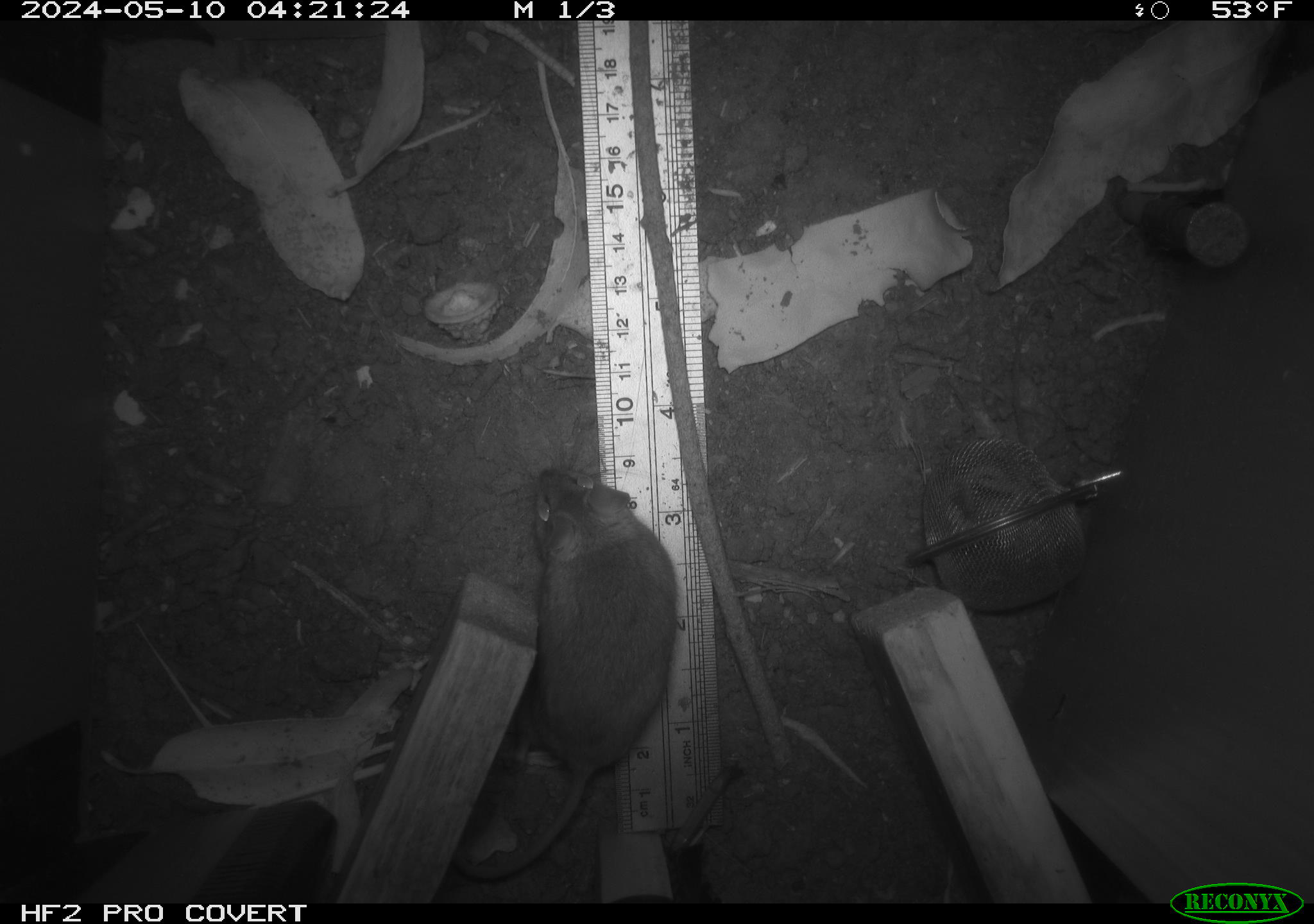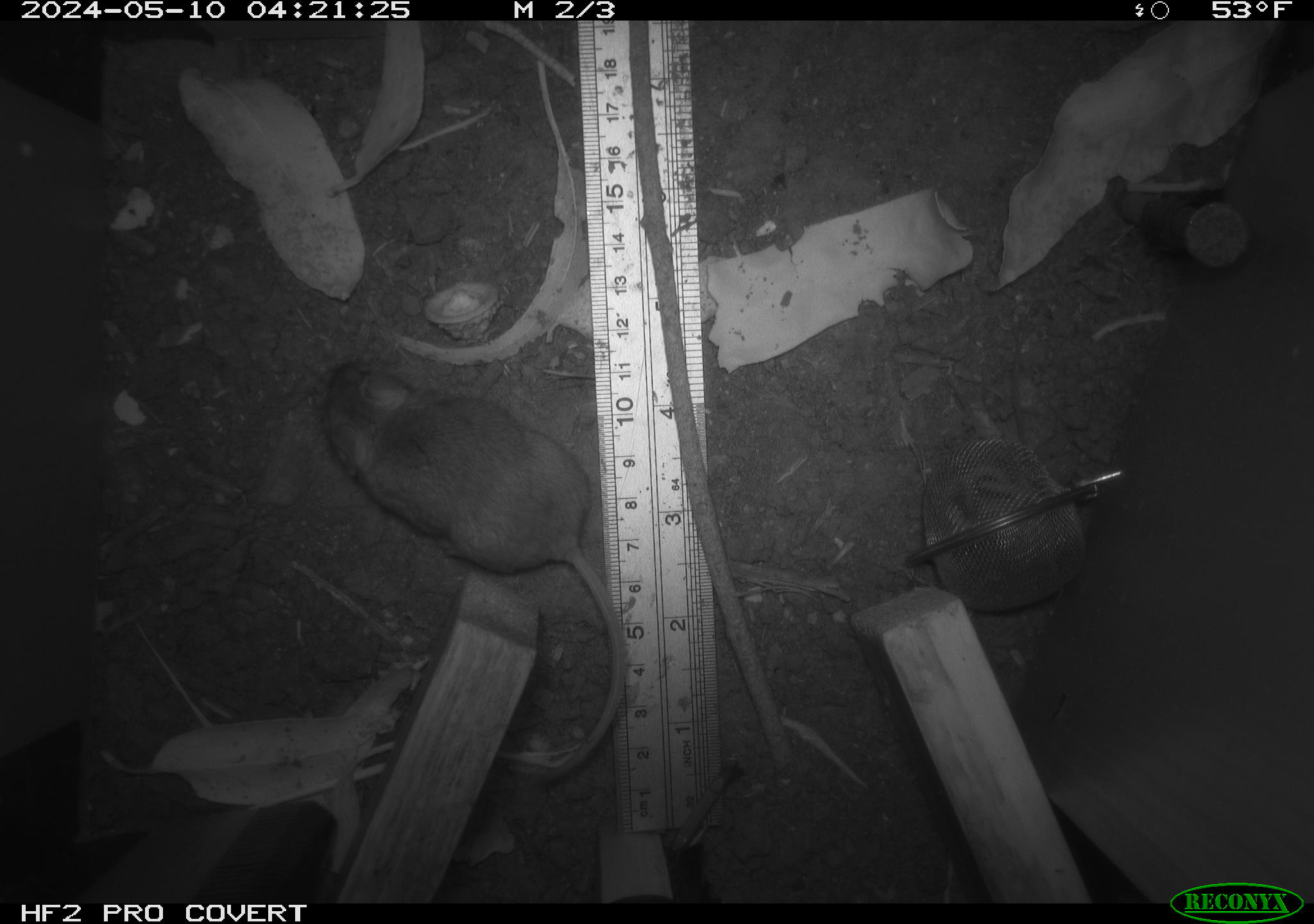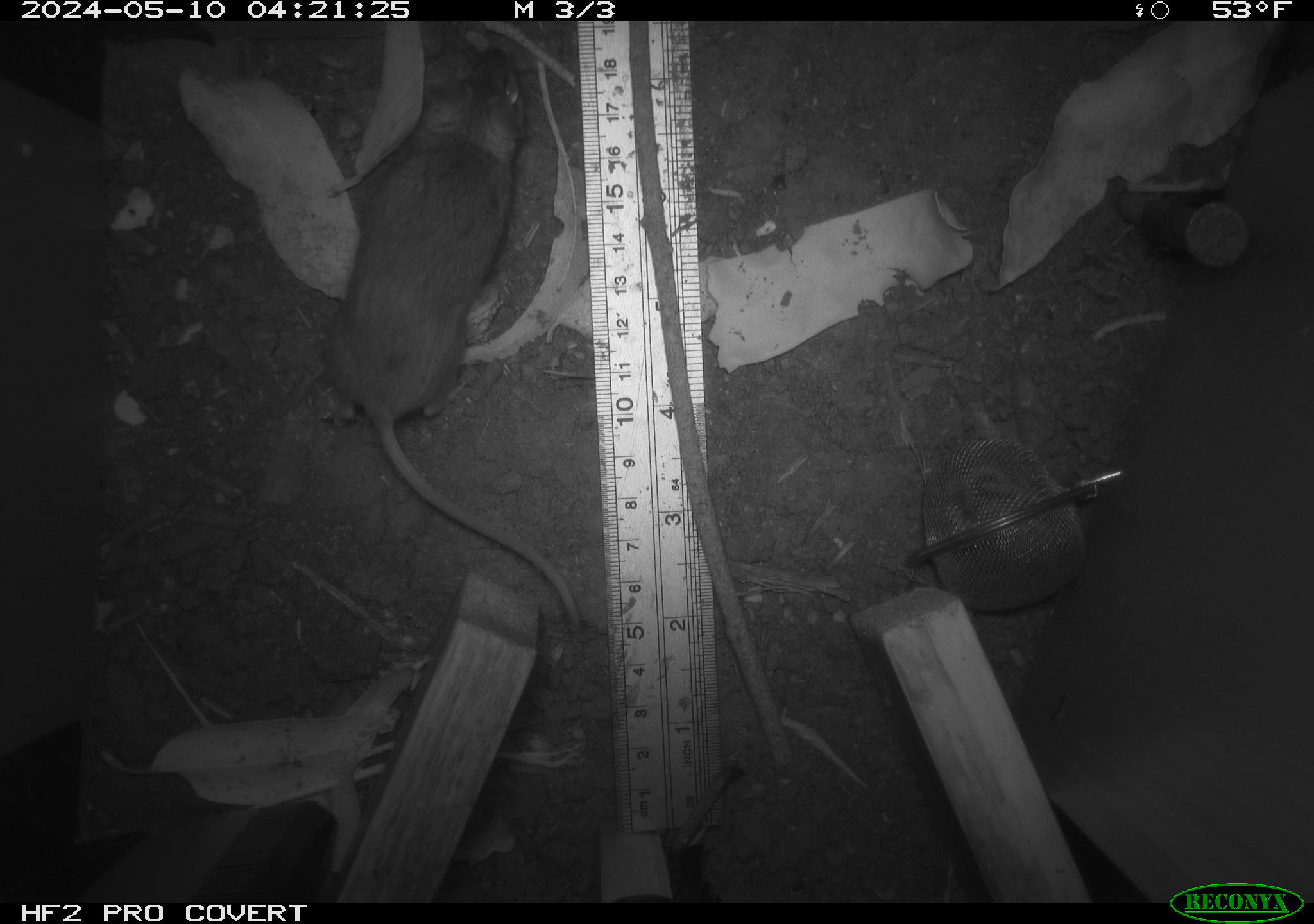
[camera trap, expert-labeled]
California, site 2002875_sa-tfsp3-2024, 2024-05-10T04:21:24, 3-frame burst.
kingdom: Animalia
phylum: Chordata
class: Mammalia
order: Rodentia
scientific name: Rodentia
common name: mouse species